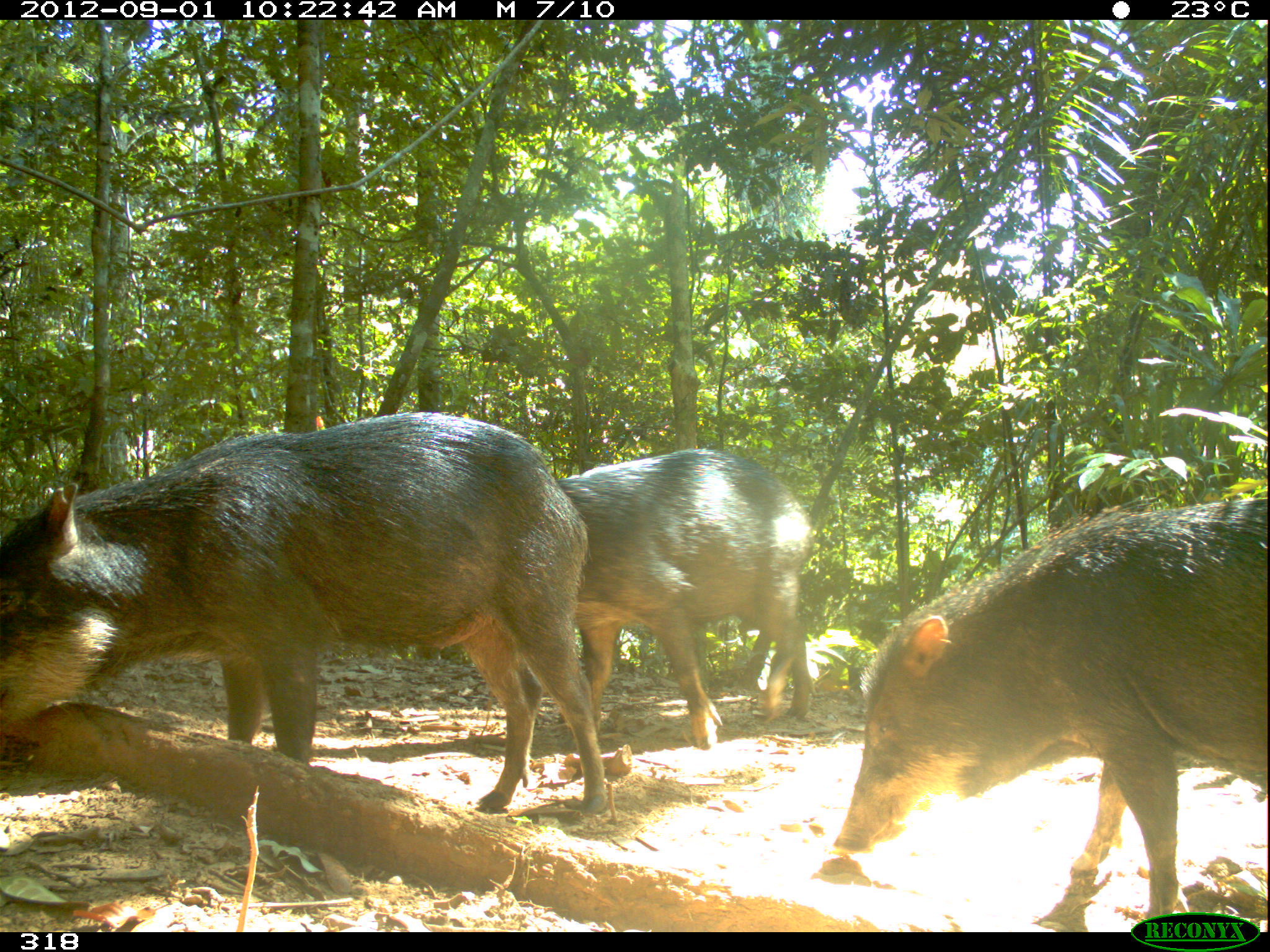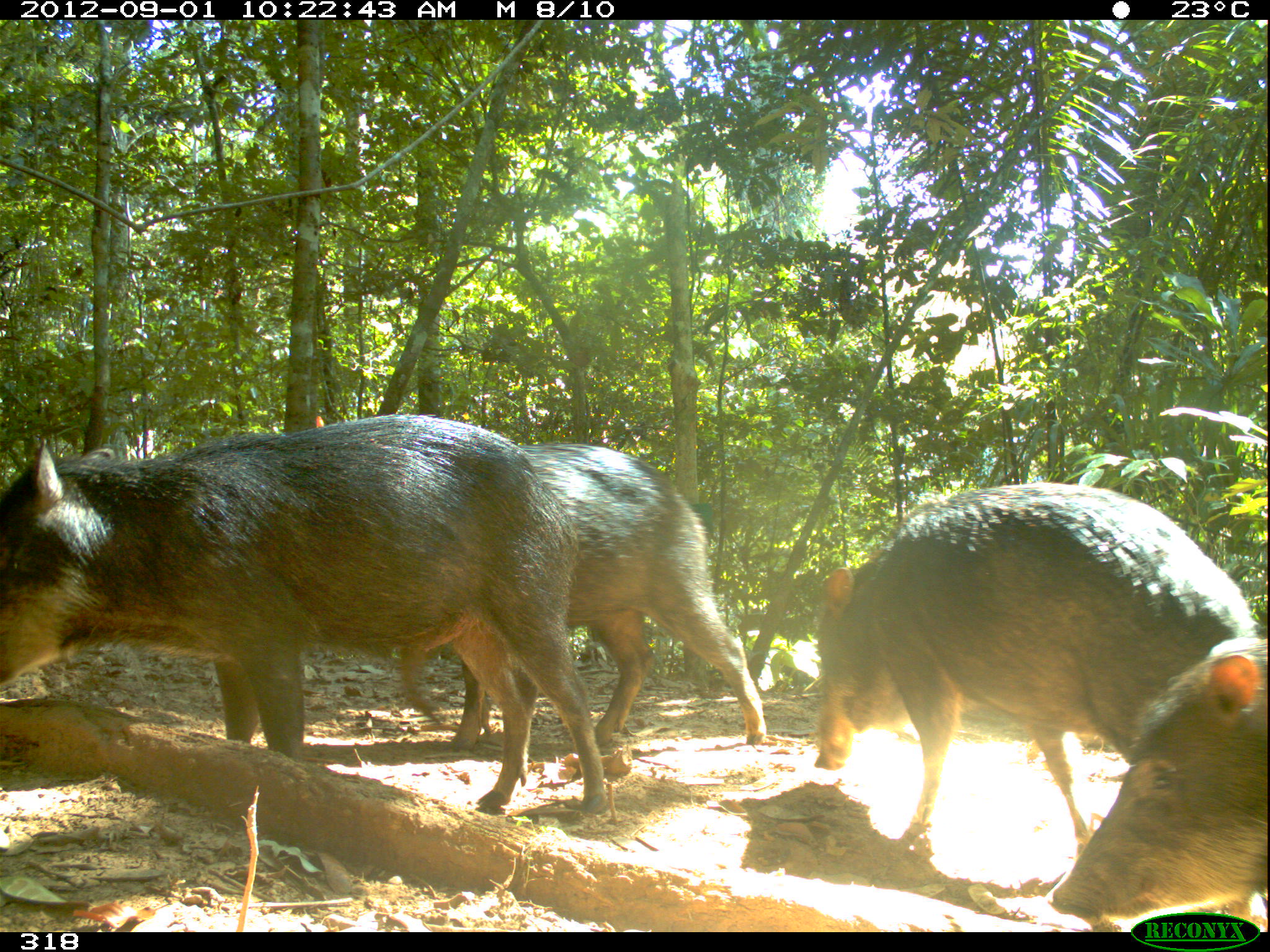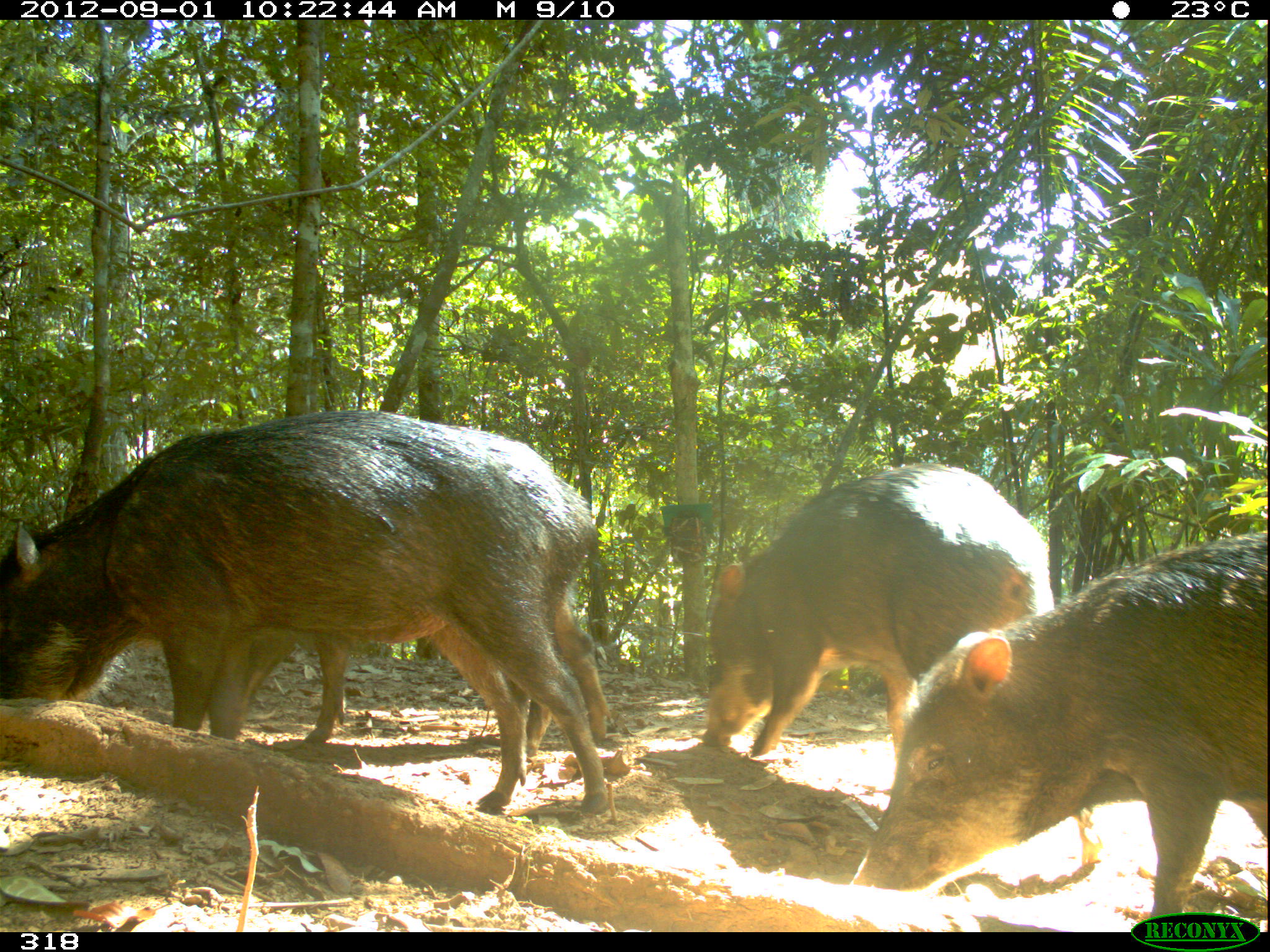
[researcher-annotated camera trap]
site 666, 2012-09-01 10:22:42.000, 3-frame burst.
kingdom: Animalia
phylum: Chordata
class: Mammalia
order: Artiodactyla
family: Tayassuidae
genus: Tayassu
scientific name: Tayassu pecari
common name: white-lipped peccary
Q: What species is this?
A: Tayassu pecari (white-lipped peccary).